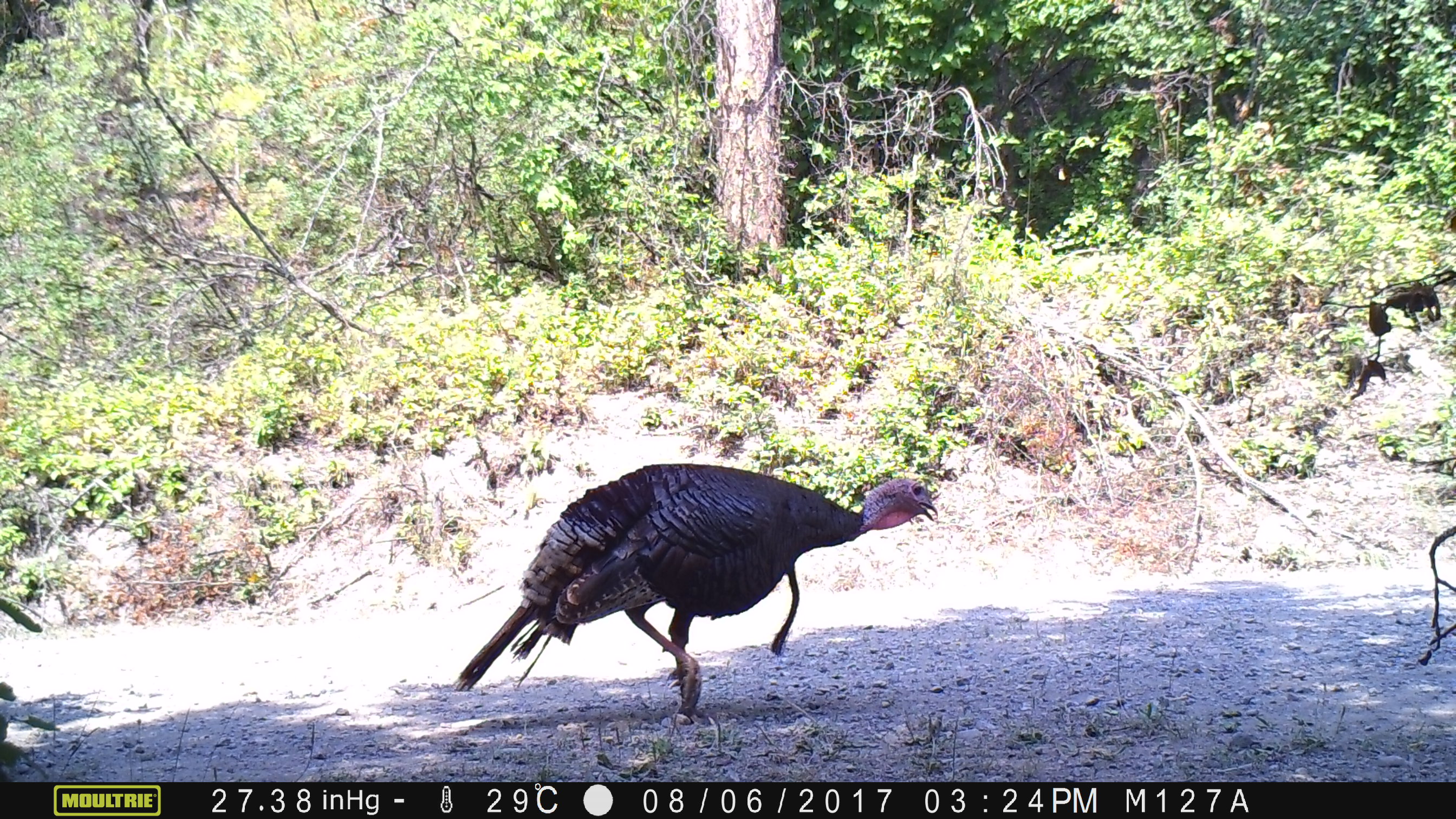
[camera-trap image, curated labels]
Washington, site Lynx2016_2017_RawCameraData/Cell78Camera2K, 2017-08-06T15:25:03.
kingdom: Animalia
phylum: Chordata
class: Aves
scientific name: Aves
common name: birds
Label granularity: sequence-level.